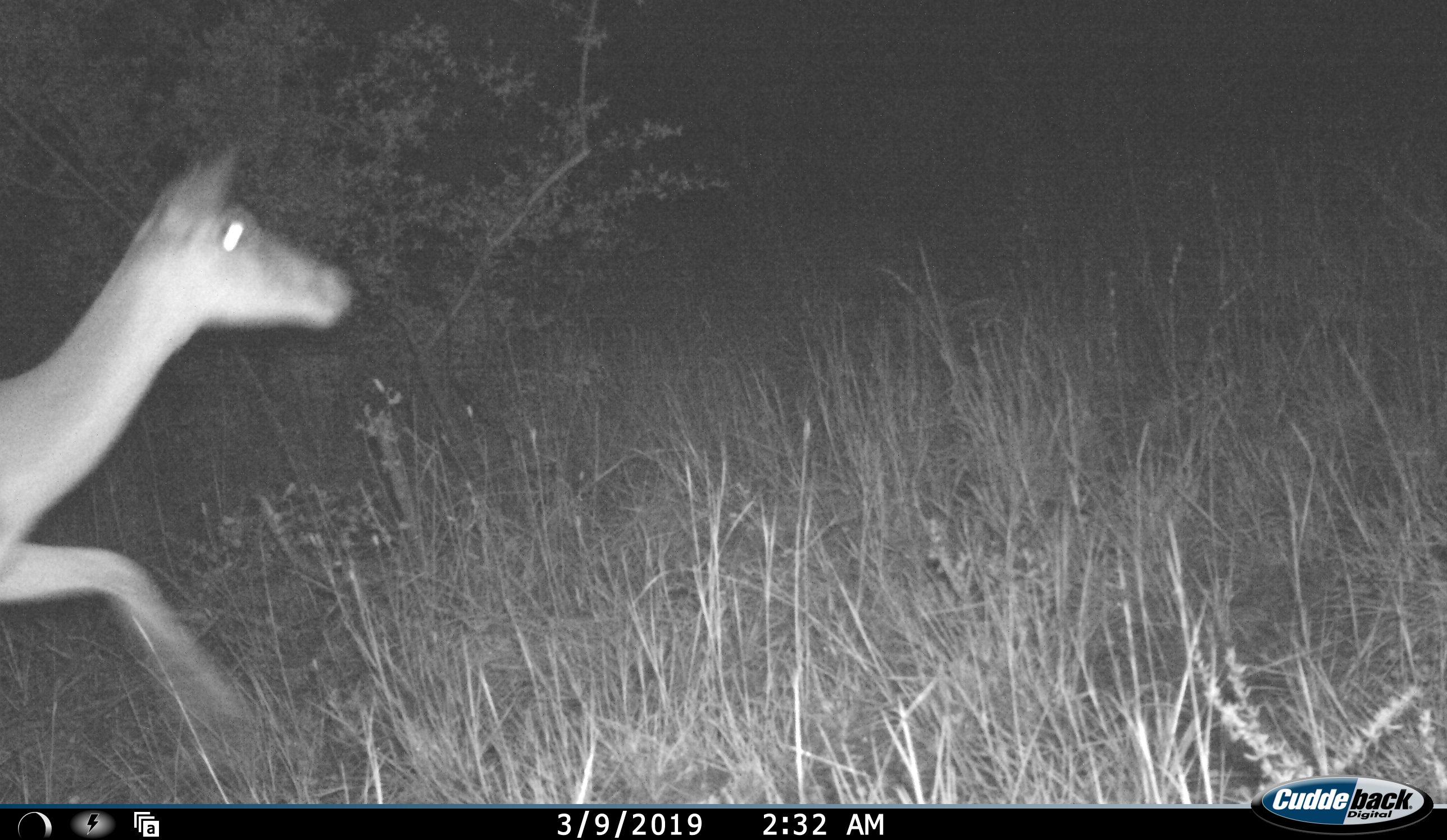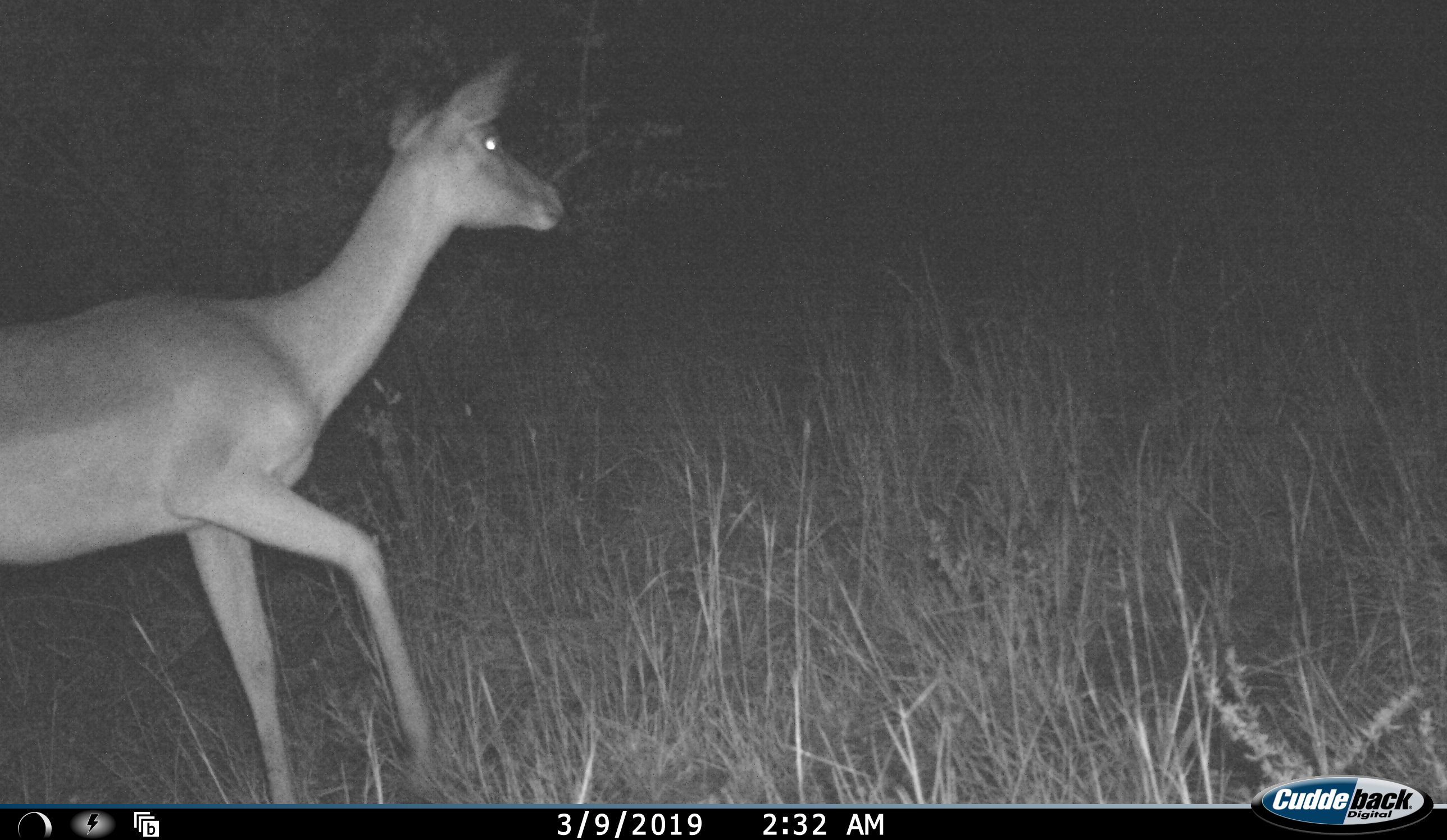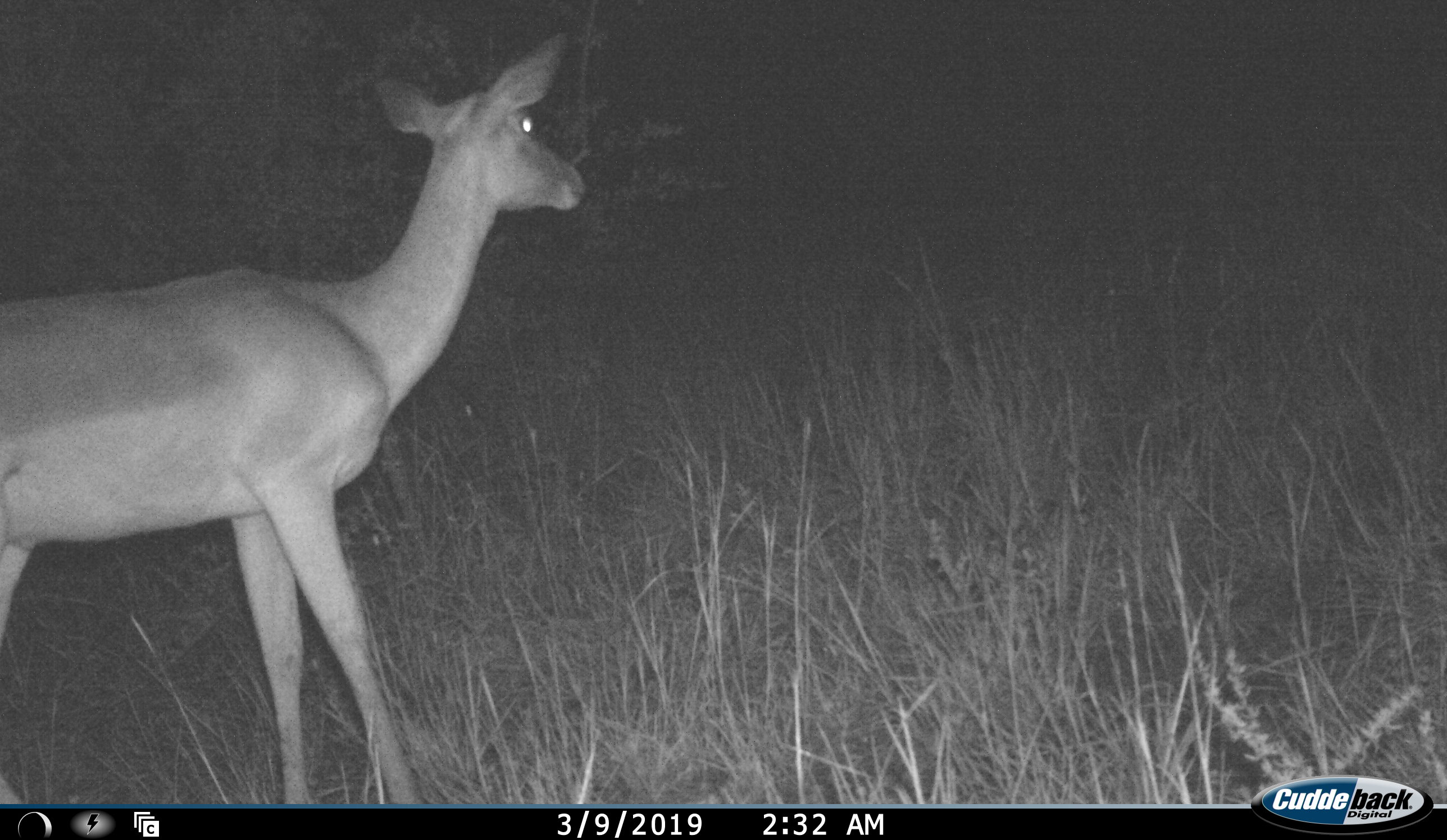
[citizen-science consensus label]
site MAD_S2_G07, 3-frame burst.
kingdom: Animalia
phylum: Chordata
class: Mammalia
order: Artiodactyla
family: Bovidae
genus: Aepyceros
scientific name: Aepyceros melampus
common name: impala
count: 1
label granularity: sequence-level